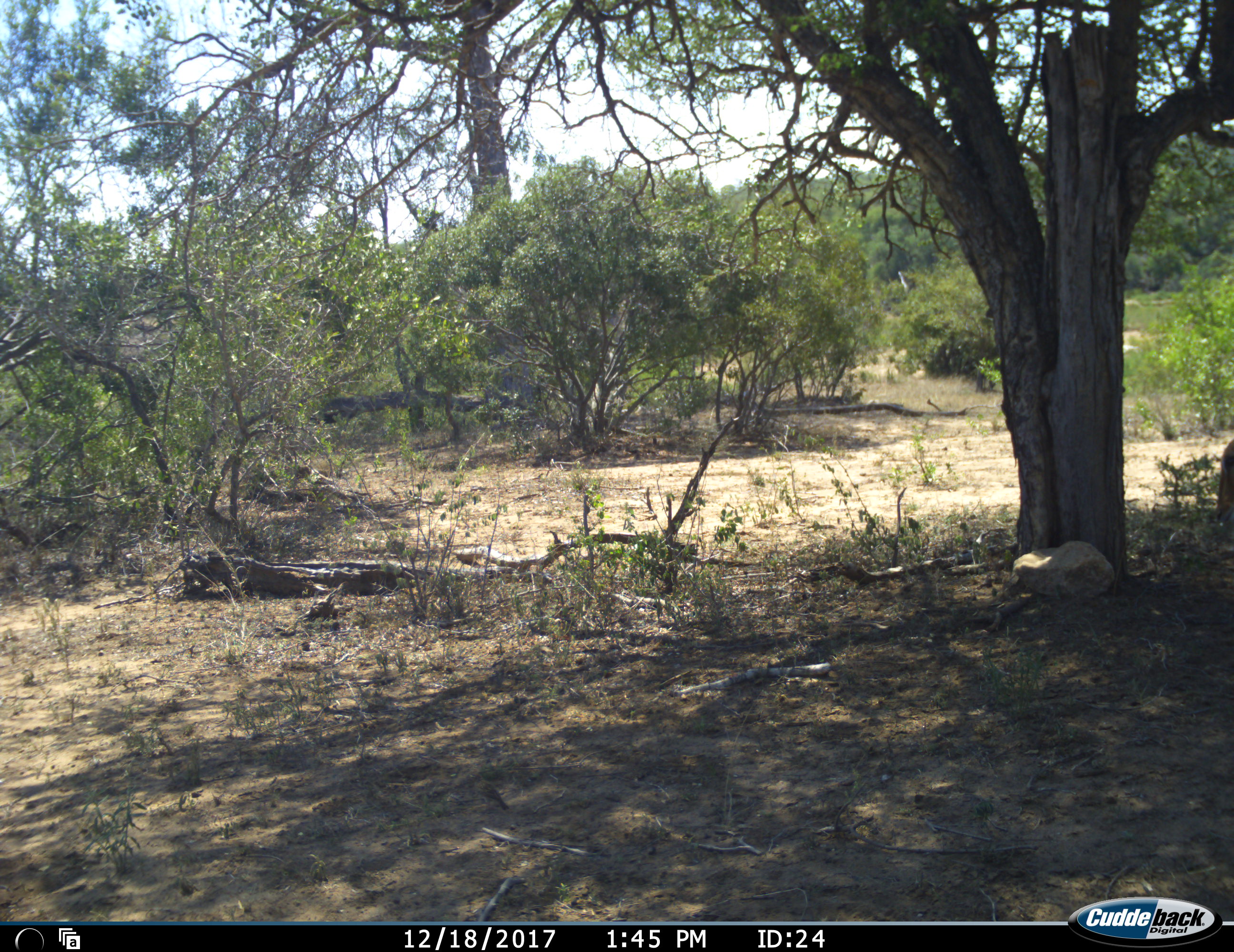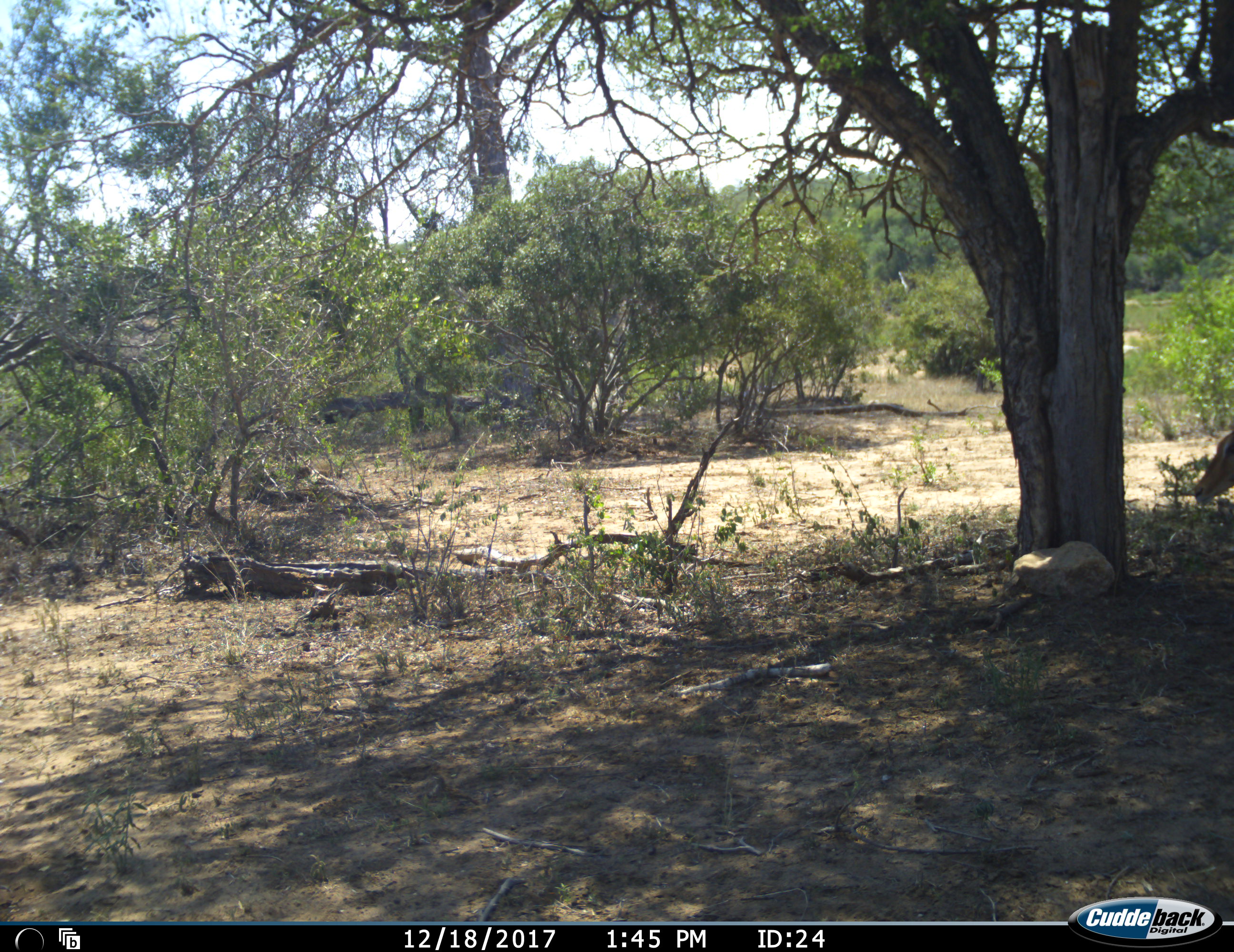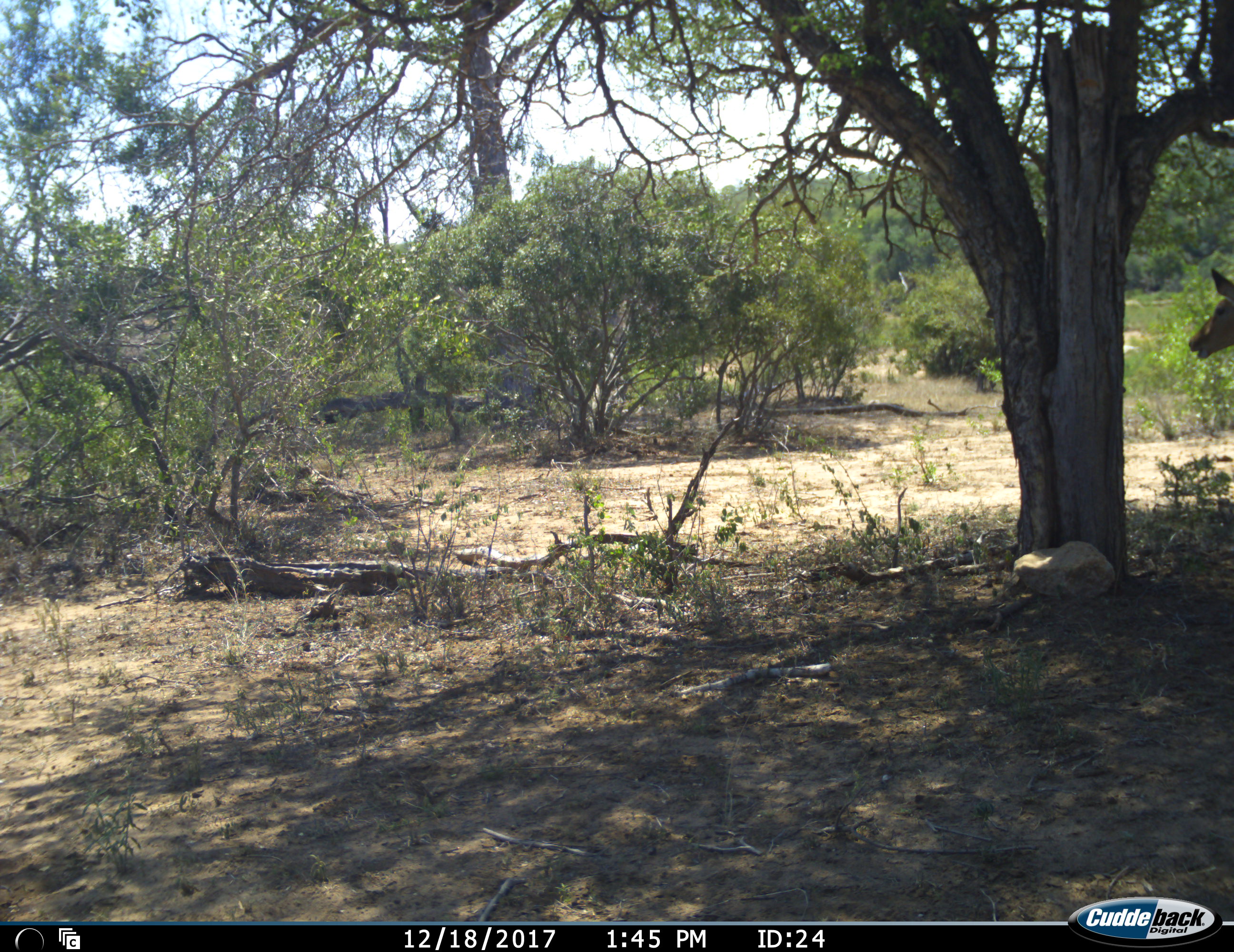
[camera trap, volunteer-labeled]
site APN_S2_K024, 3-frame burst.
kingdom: Animalia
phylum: Chordata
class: Mammalia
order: Artiodactyla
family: Bovidae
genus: Aepyceros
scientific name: Aepyceros melampus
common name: impala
Impala (Aepyceros melampus), count 1. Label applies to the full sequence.